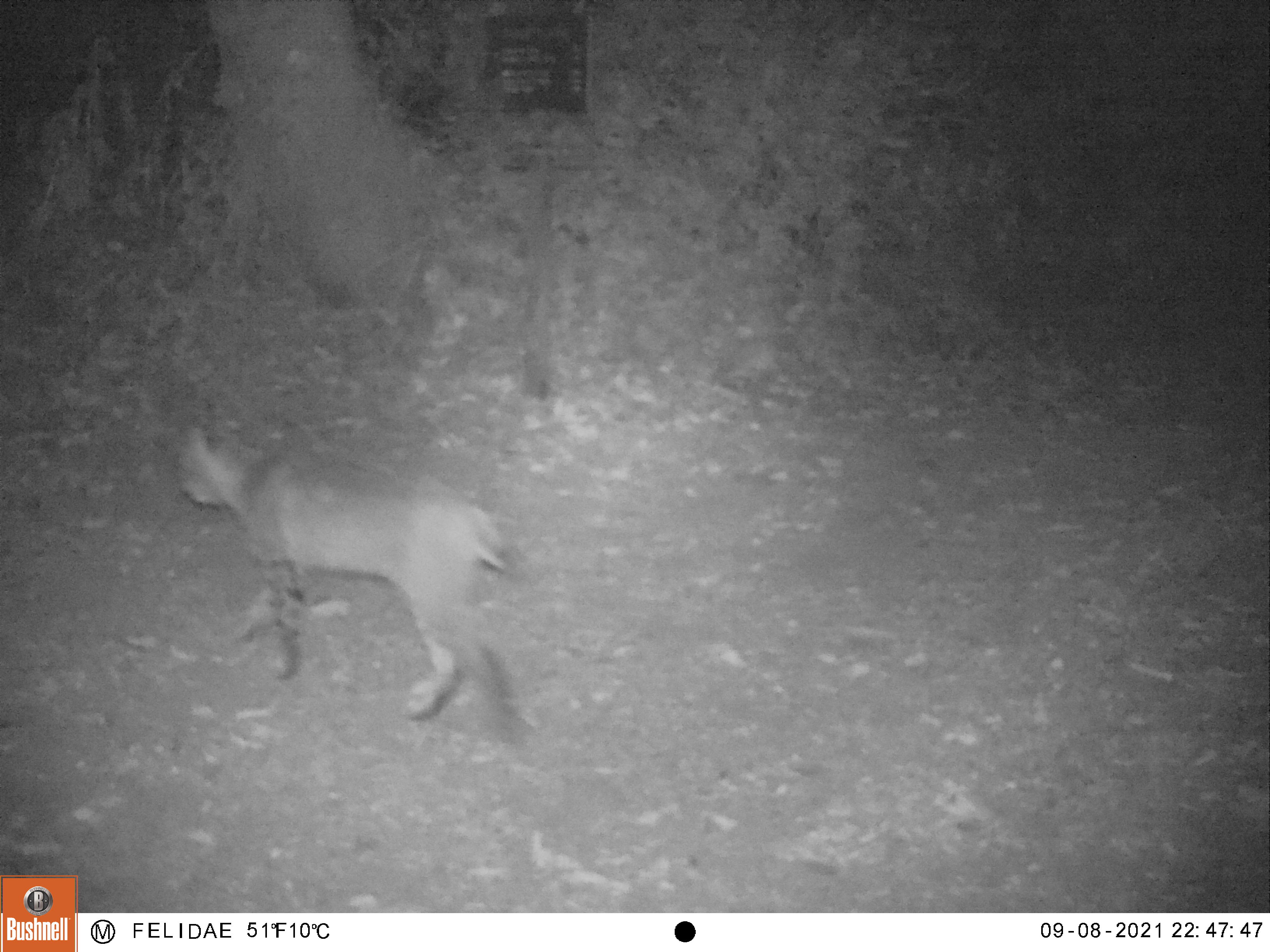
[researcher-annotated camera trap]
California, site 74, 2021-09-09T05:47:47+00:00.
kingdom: Animalia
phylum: Chordata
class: Mammalia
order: Carnivora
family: Felidae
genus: Lynx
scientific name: Lynx rufus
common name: bobcat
Bobcat (Lynx rufus).